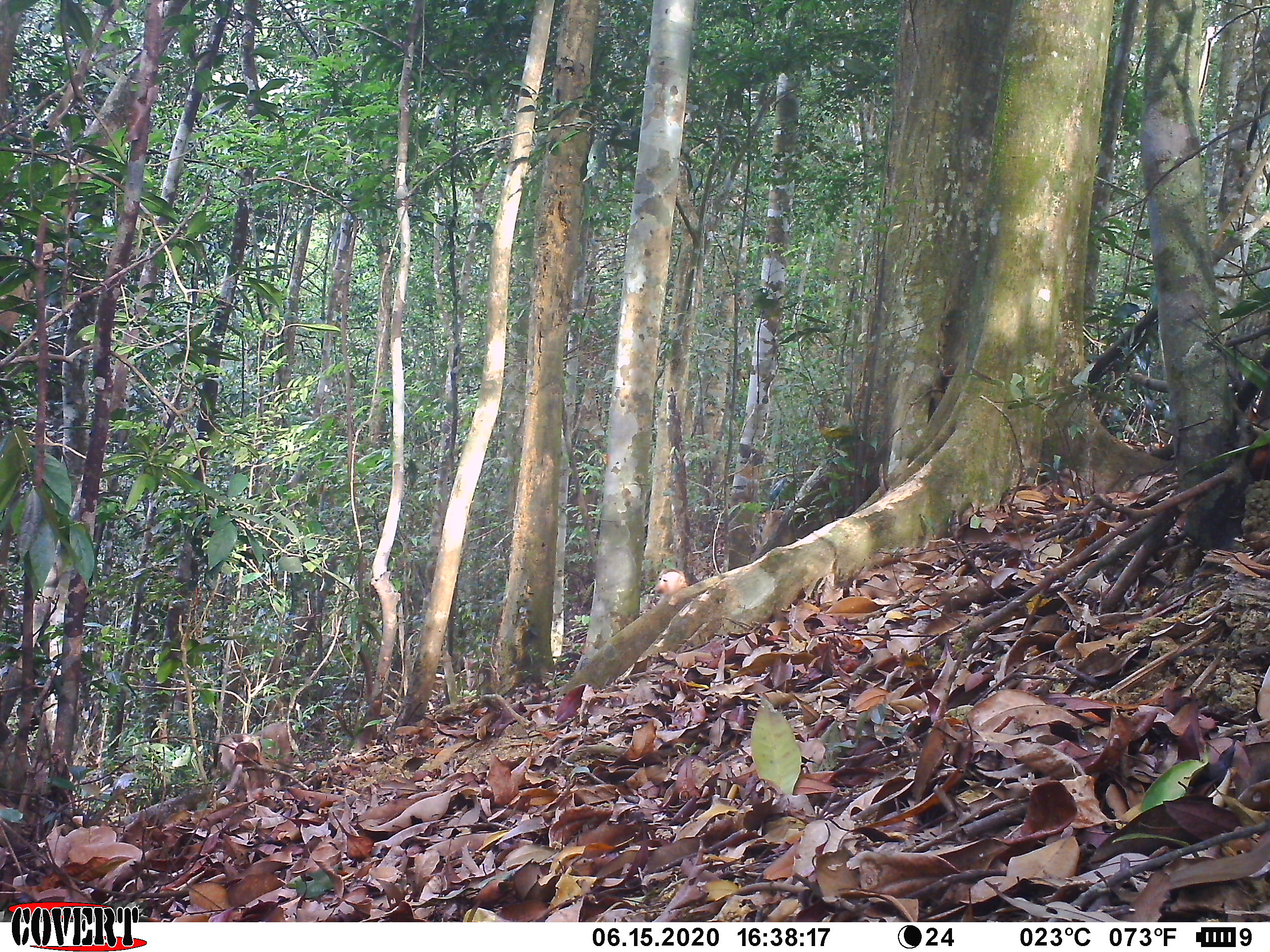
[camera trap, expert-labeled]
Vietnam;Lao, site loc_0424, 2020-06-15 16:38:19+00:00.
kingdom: Animalia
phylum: Chordata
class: Mammalia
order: Primates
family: Cercopithecidae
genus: Macaca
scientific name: Macaca nemestrina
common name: pig-tailed macaque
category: pig tailed macaque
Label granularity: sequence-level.